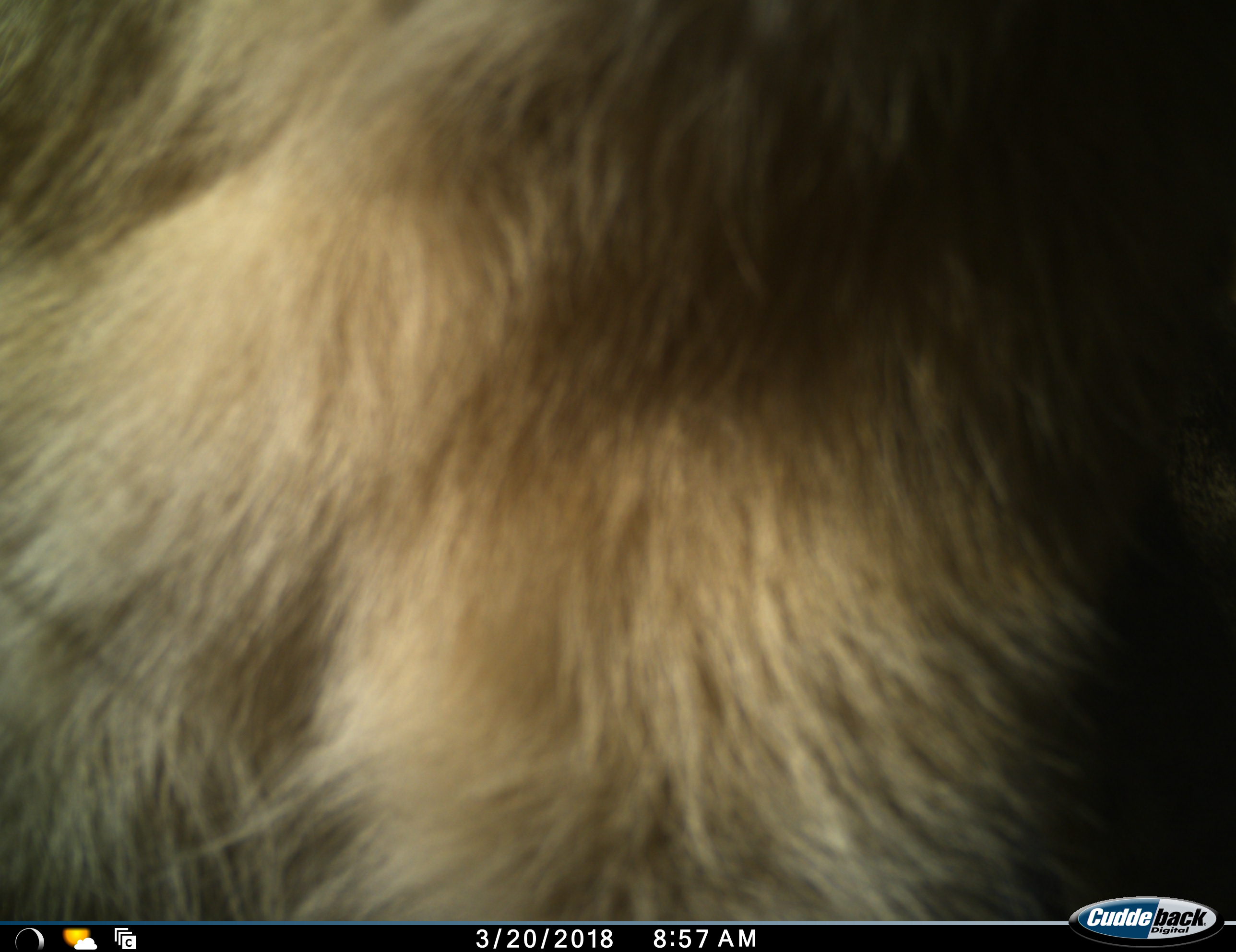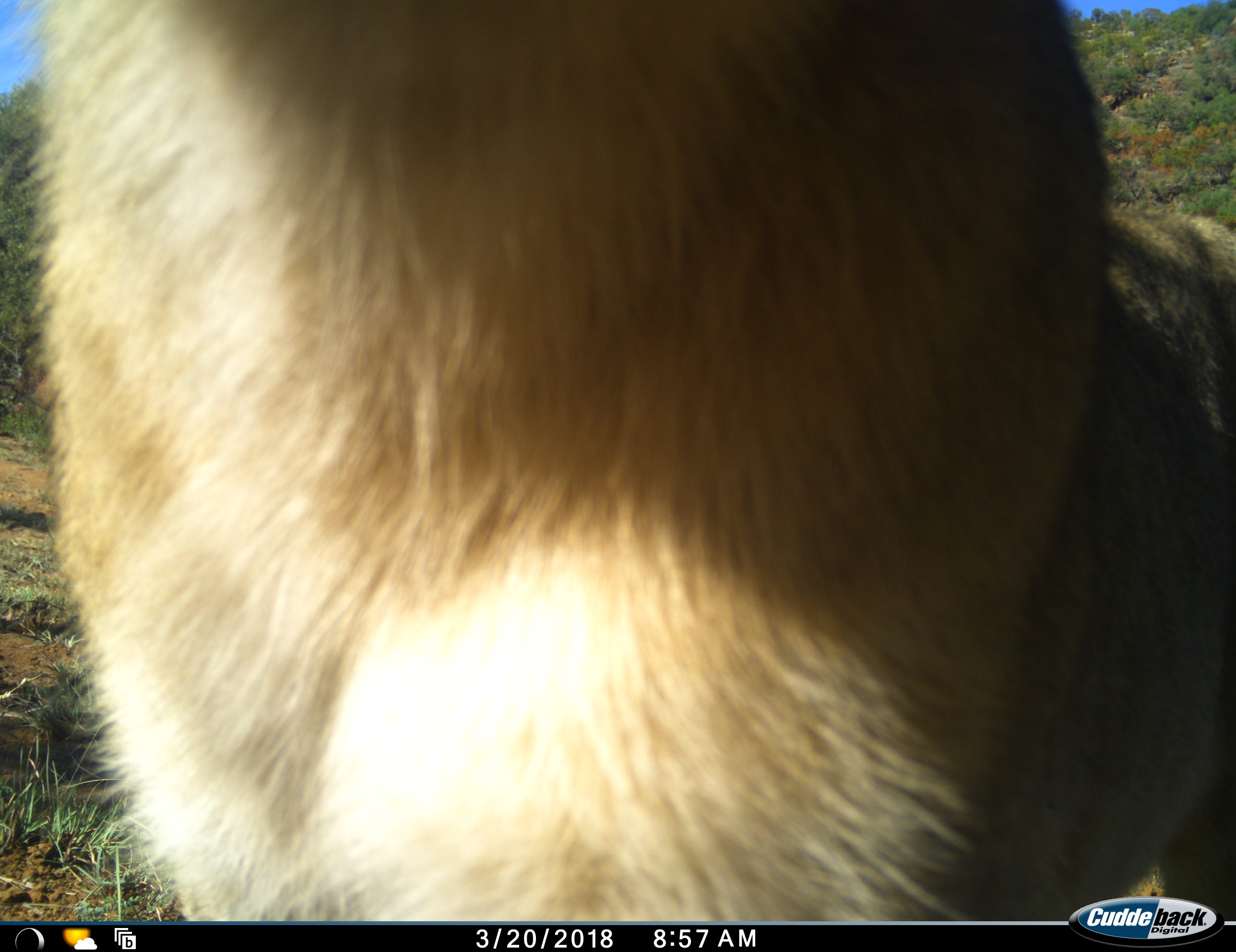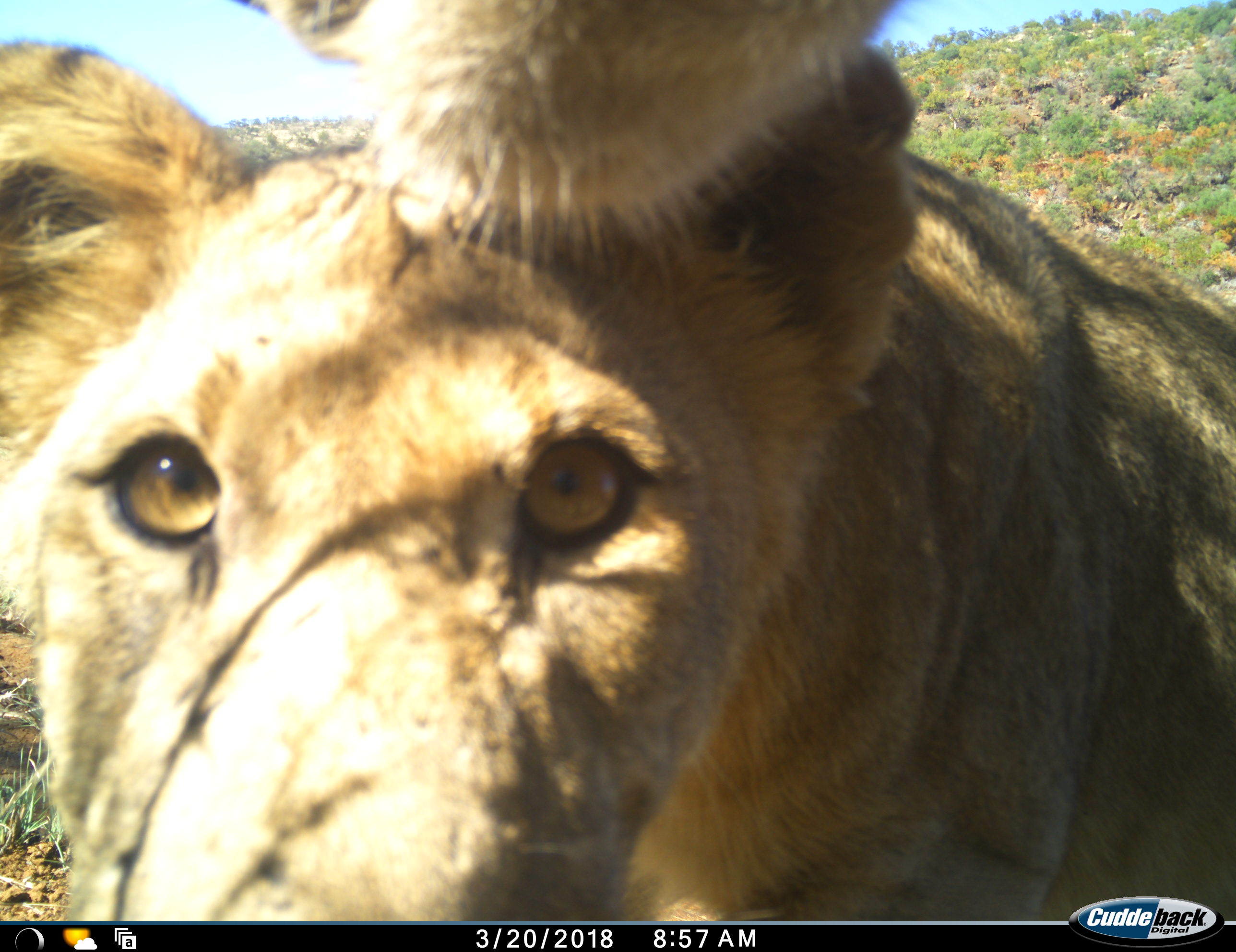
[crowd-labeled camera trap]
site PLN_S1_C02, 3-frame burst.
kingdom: Animalia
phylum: Chordata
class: Mammalia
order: Carnivora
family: Felidae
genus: Panthera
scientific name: Panthera leo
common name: lion female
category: lionfemale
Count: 2.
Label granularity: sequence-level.